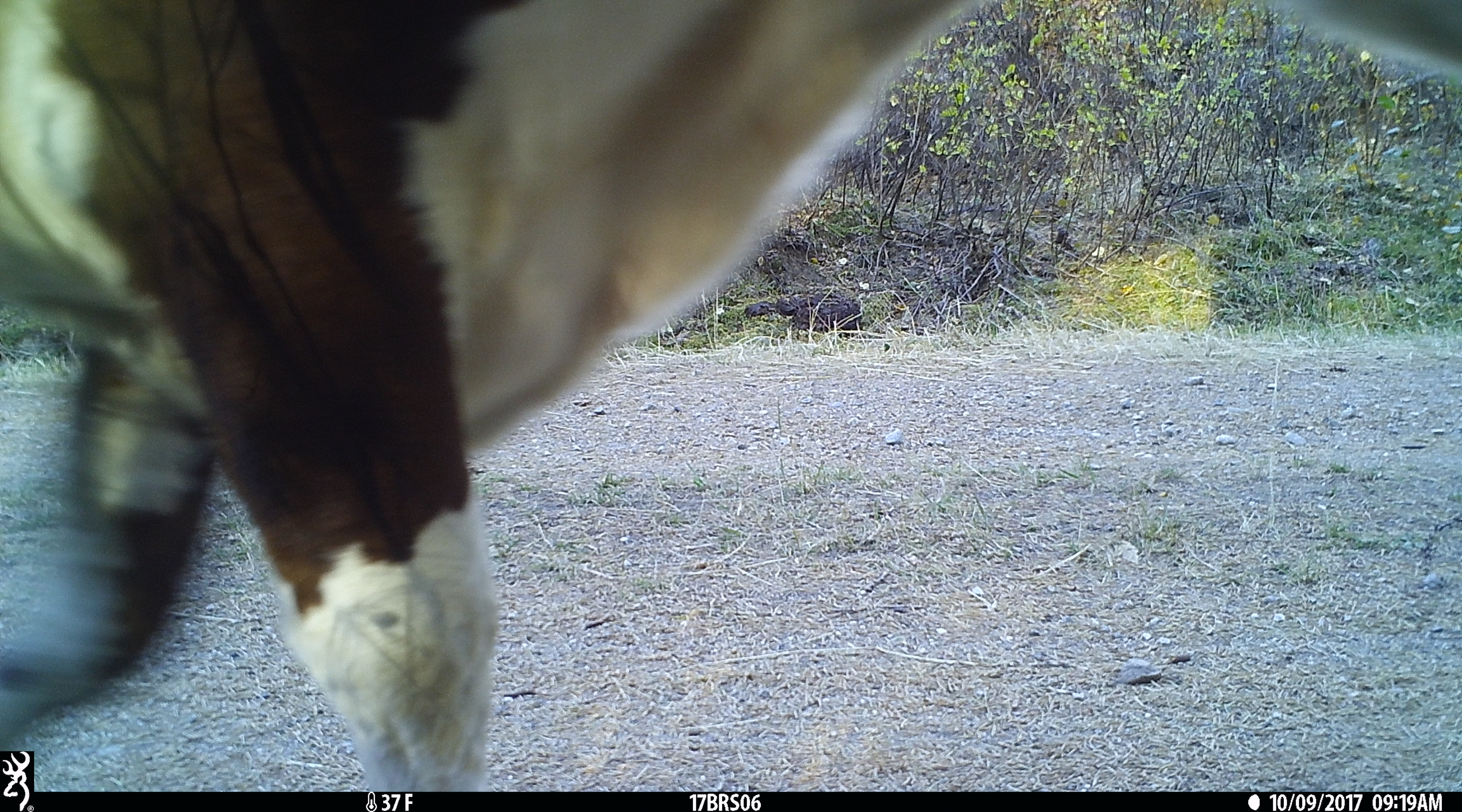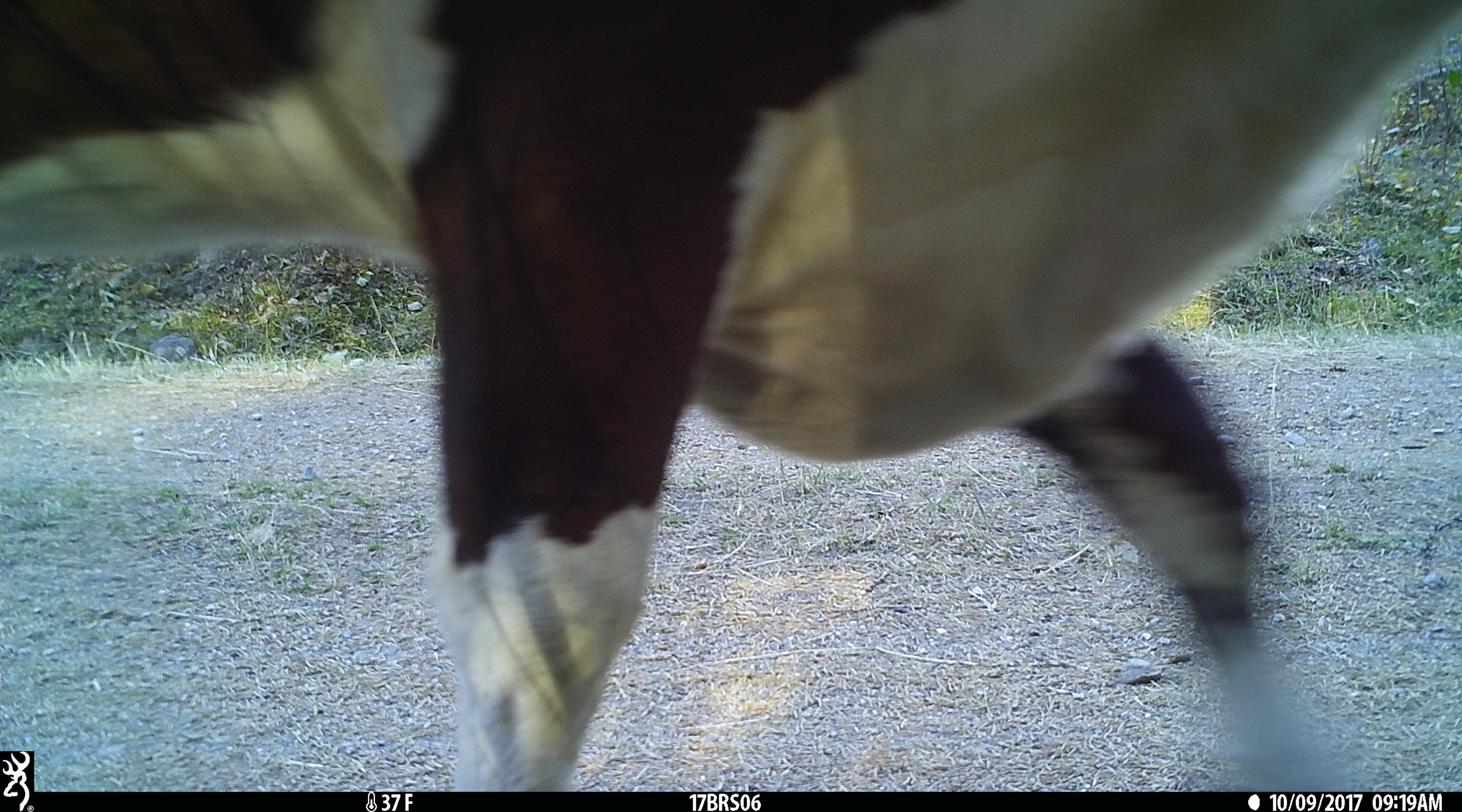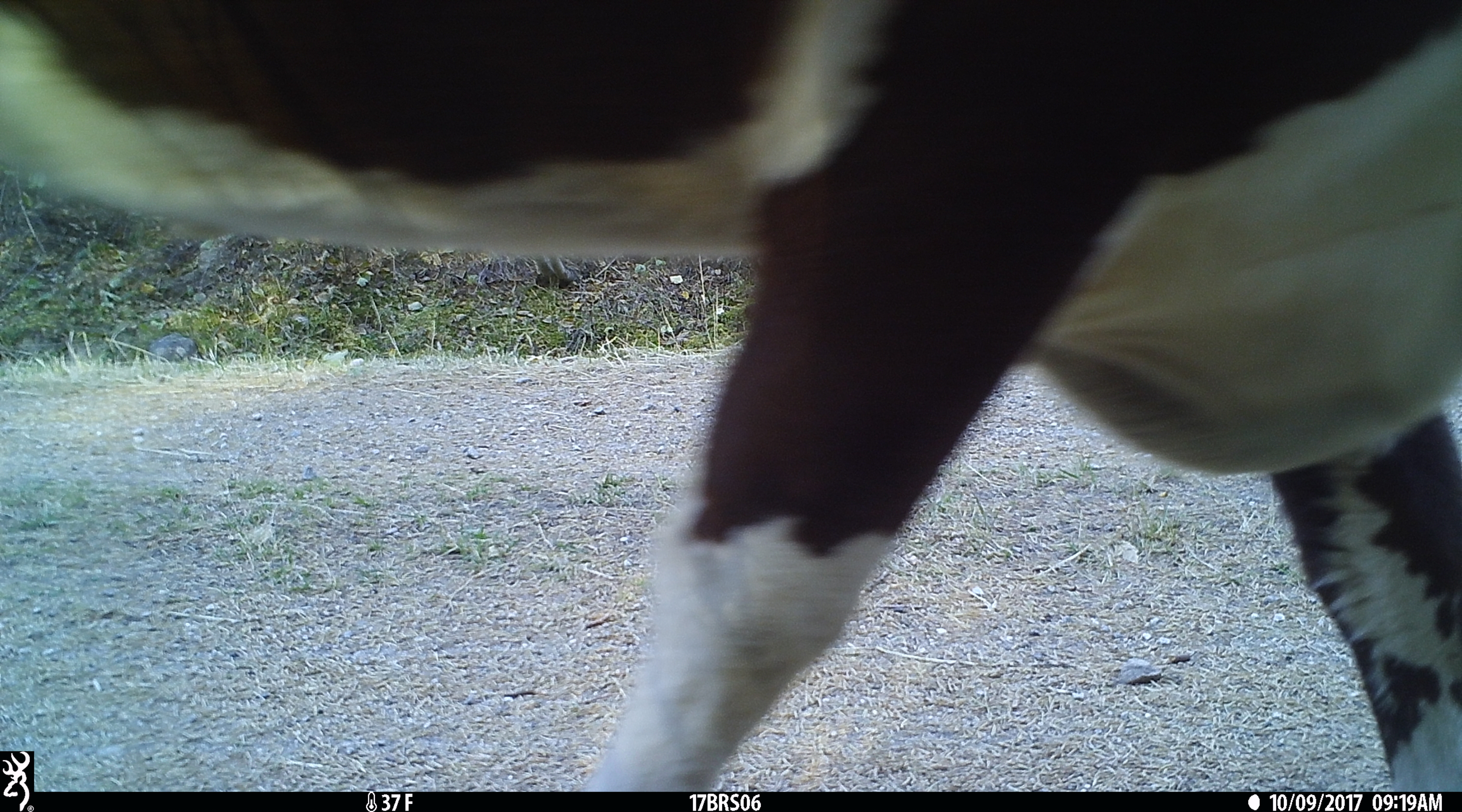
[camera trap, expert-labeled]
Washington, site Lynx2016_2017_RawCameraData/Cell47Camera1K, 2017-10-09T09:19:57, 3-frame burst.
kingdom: Animalia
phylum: Chordata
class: Mammalia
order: Artiodactyla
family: Bovidae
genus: Bos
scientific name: Bos taurus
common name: domestic cattle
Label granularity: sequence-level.